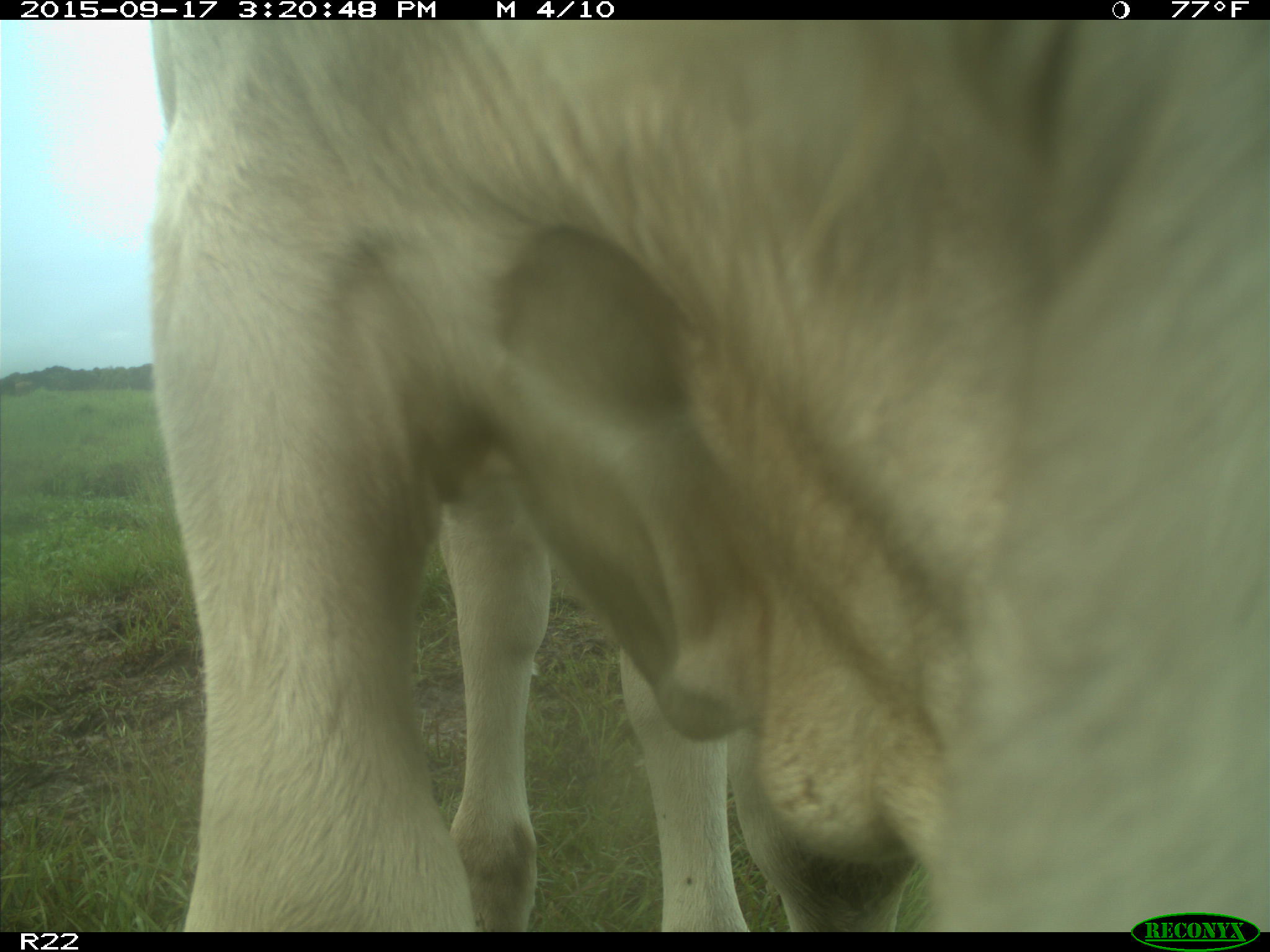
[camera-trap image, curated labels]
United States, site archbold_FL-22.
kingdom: Animalia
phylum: Chordata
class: Mammalia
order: Artiodactyla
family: Bovidae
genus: Bos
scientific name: Bos taurus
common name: domestic cow